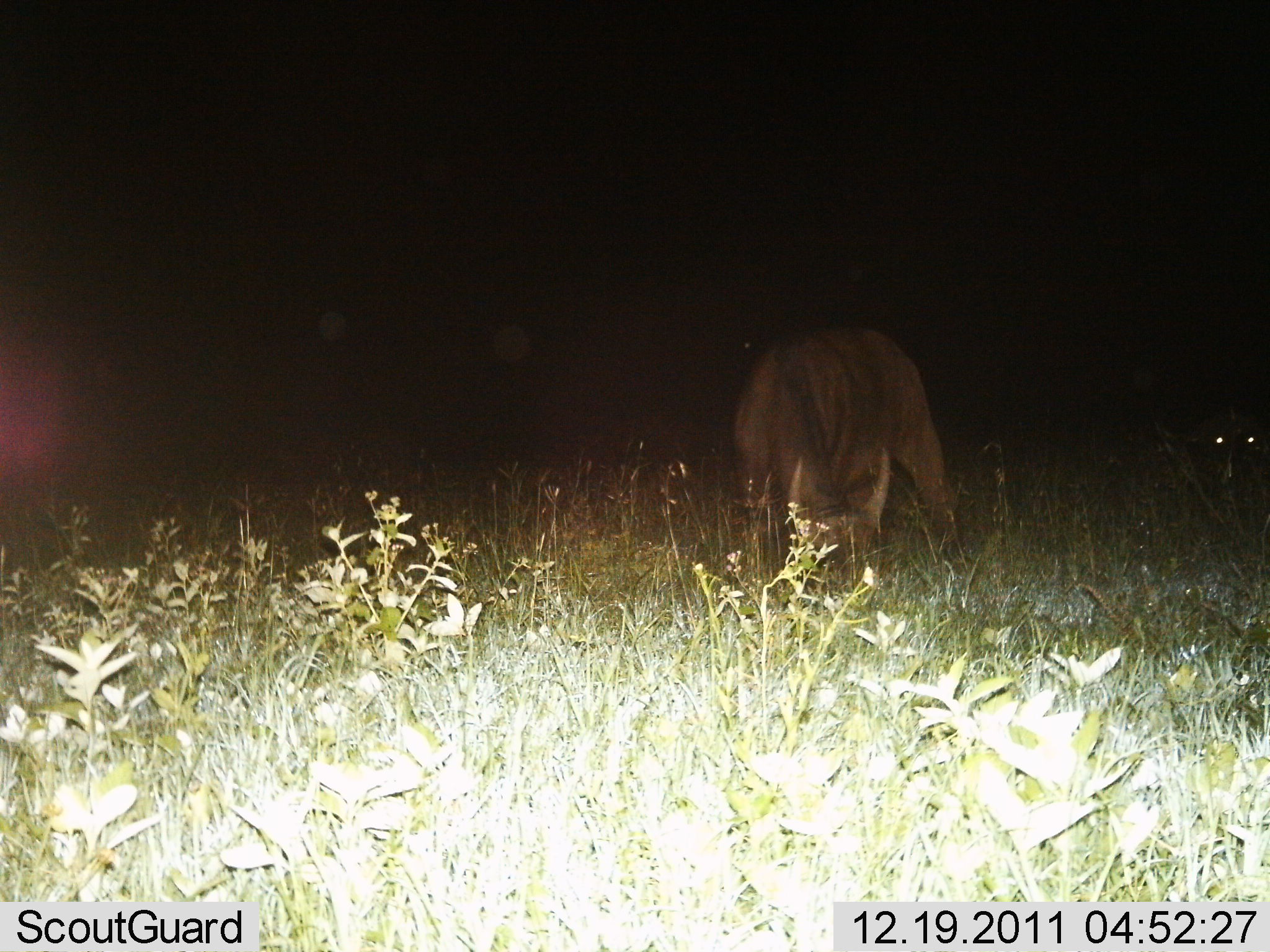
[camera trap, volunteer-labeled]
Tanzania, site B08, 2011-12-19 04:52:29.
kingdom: Animalia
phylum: Chordata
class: Mammalia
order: Carnivora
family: Felidae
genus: Caracal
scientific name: Caracal caracal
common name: caracal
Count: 1.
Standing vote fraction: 83%.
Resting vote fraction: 0%.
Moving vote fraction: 0%.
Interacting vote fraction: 0%.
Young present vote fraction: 0%.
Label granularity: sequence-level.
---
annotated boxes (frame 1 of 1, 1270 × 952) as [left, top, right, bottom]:
animal: [721, 323, 968, 596]; [1153, 402, 1269, 499]